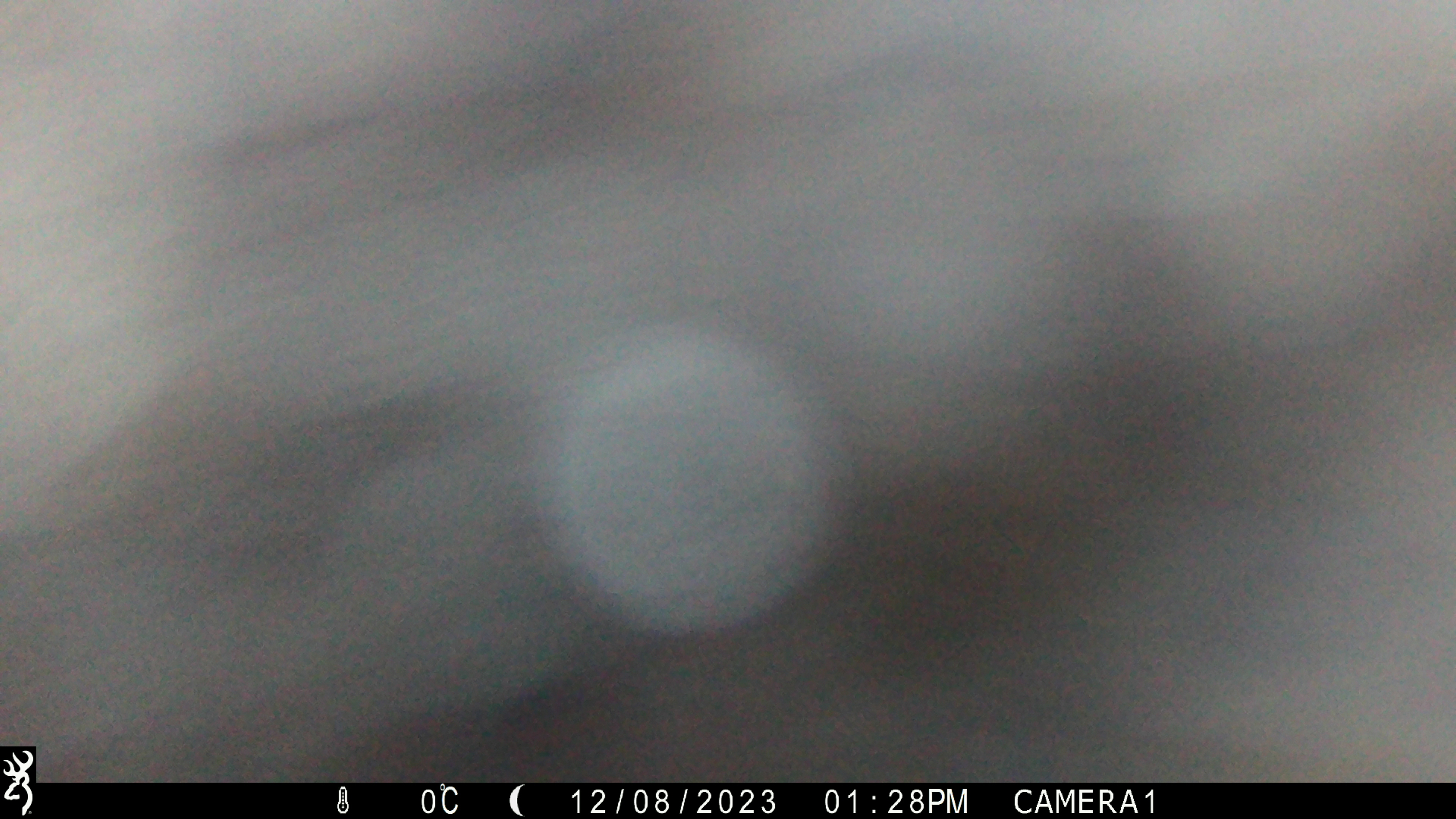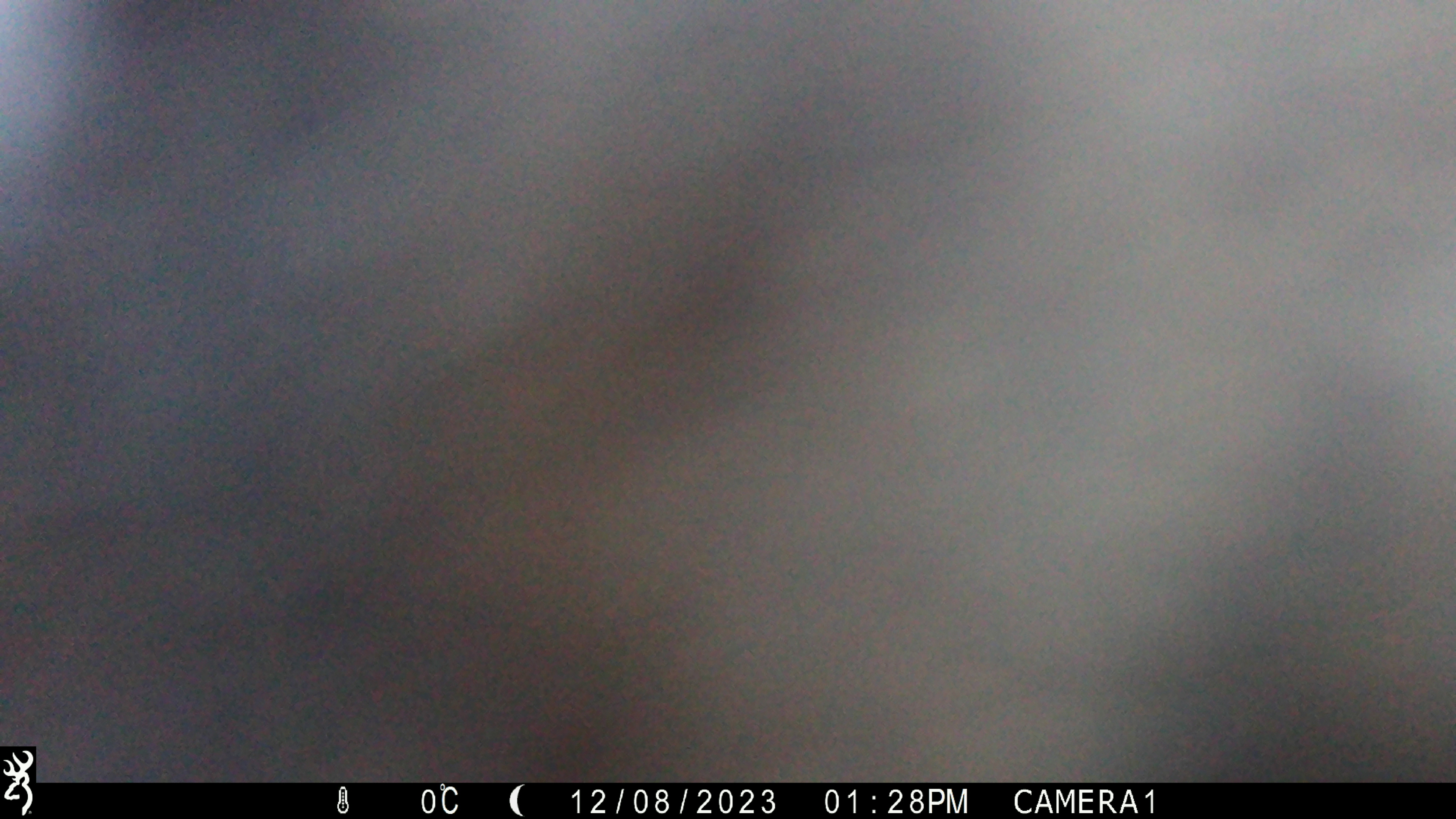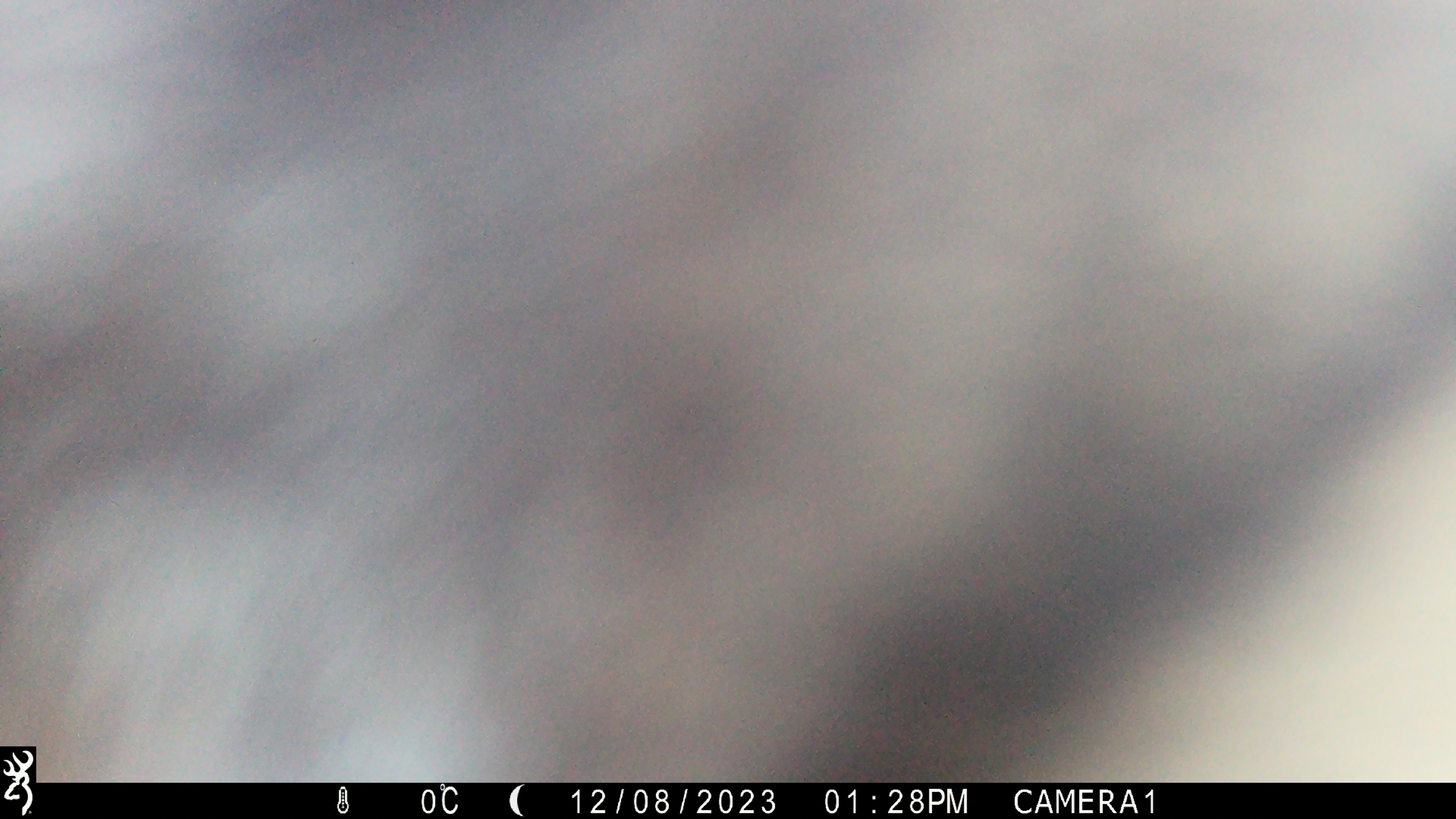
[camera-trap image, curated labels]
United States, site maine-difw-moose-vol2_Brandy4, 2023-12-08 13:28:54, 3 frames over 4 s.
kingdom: Animalia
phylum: Chordata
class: Mammalia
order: Artiodactyla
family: Cervidae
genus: Alces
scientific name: Alces alces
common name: moose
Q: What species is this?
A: Moose (Alces alces).